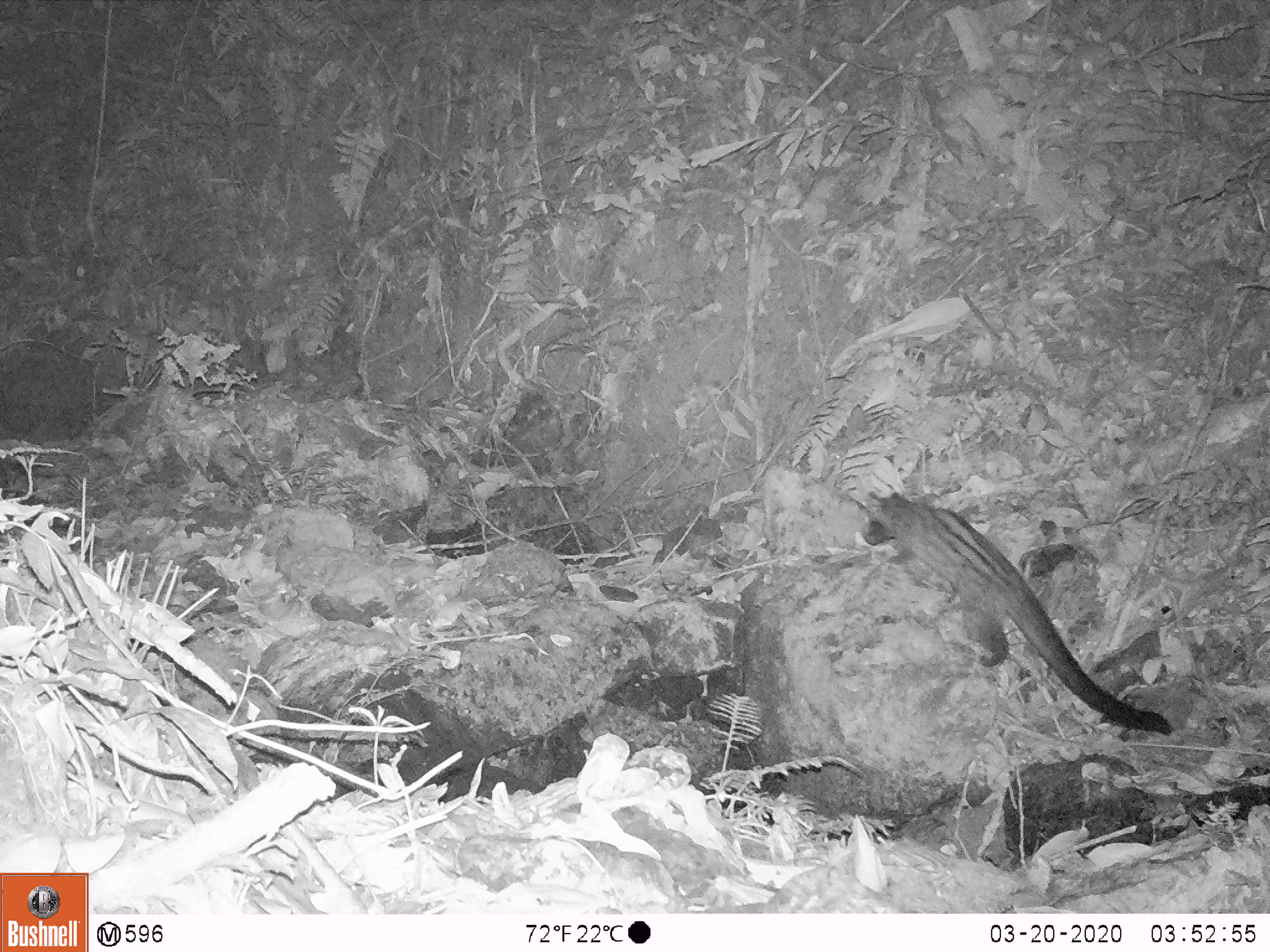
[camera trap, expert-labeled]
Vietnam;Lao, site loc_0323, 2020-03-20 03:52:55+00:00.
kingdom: Animalia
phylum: Chordata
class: Mammalia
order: Carnivora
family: Viverridae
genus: Paradoxurus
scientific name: Paradoxurus hermaphroditus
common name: common palm civet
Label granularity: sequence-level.